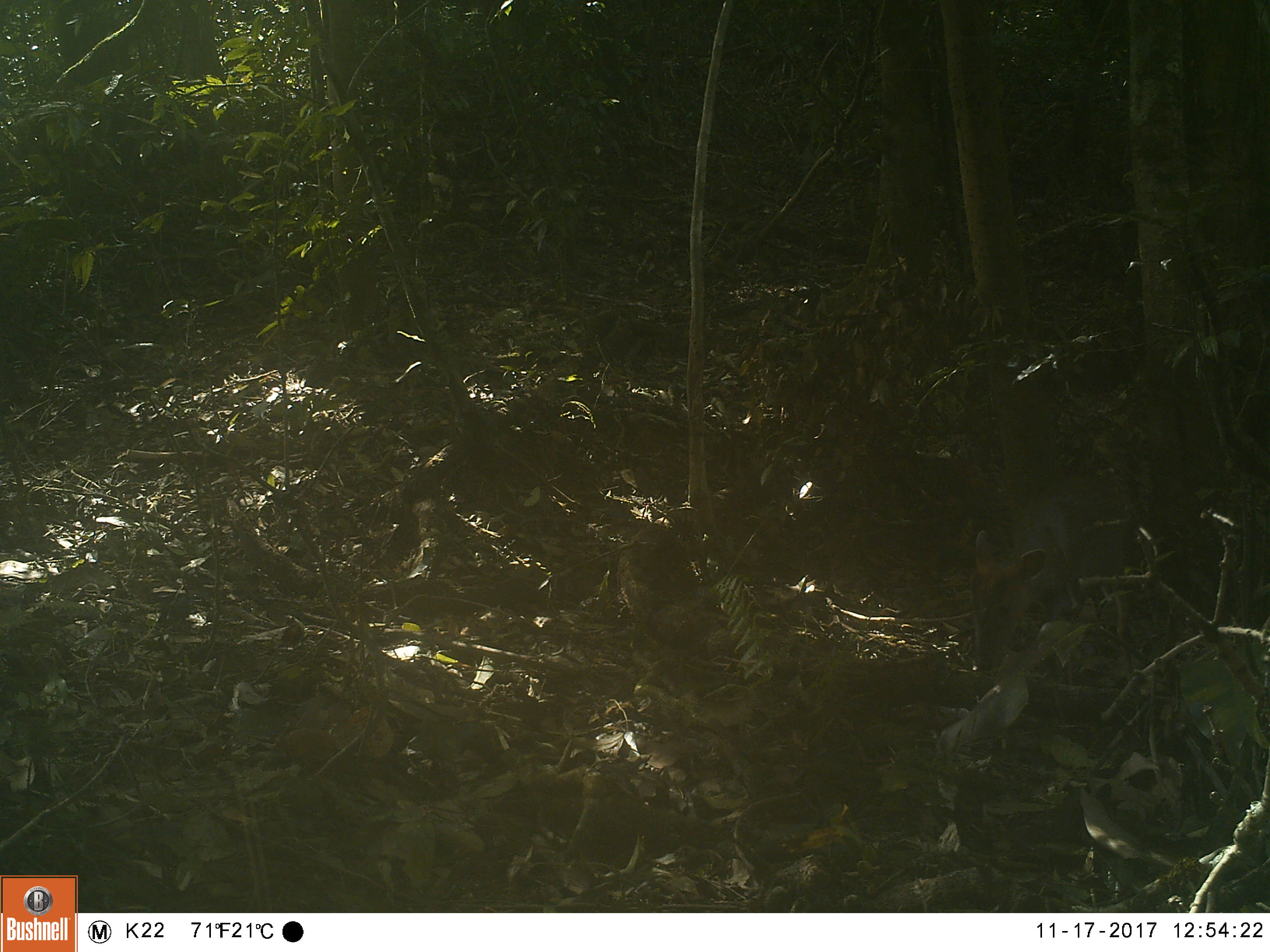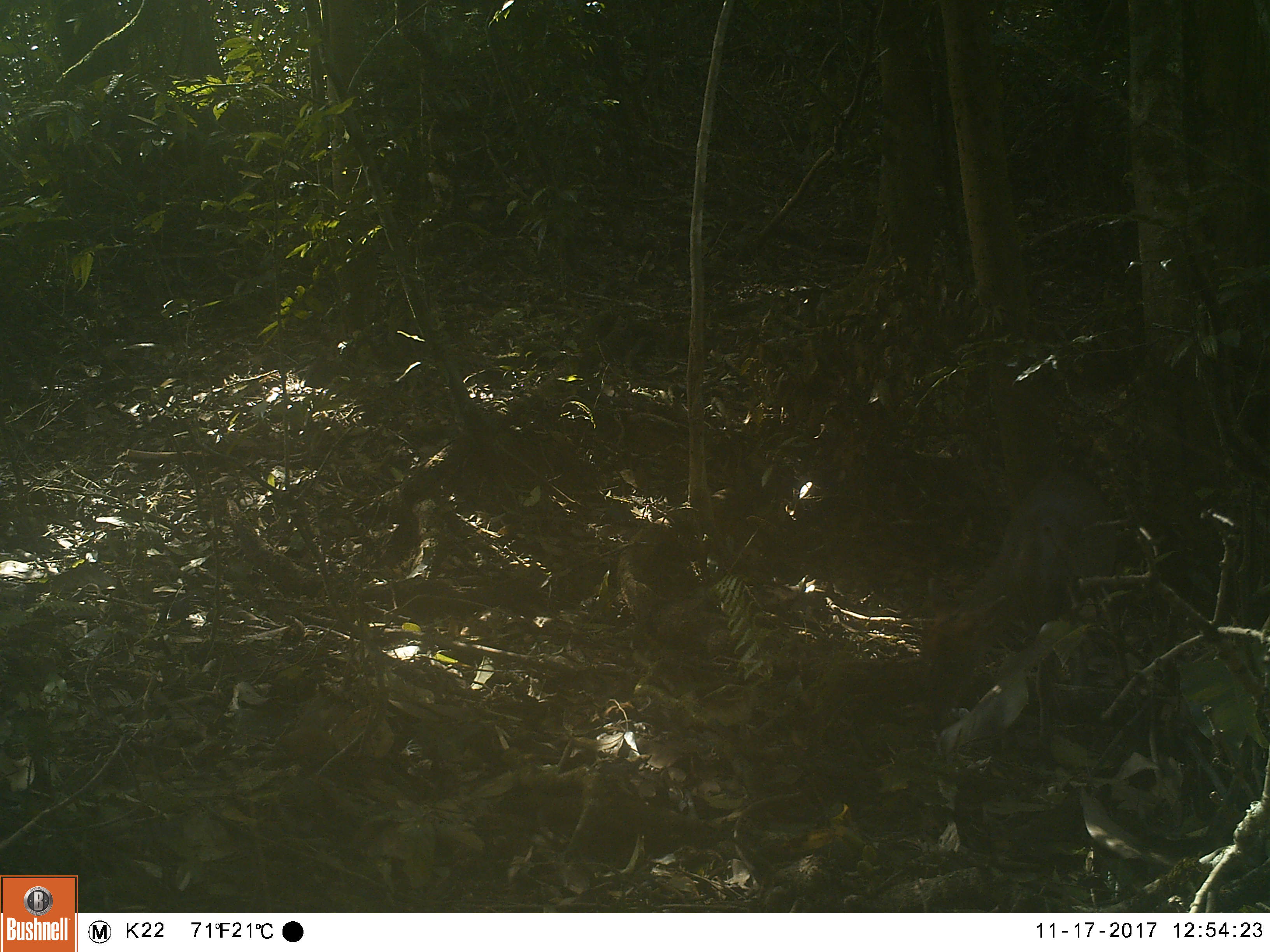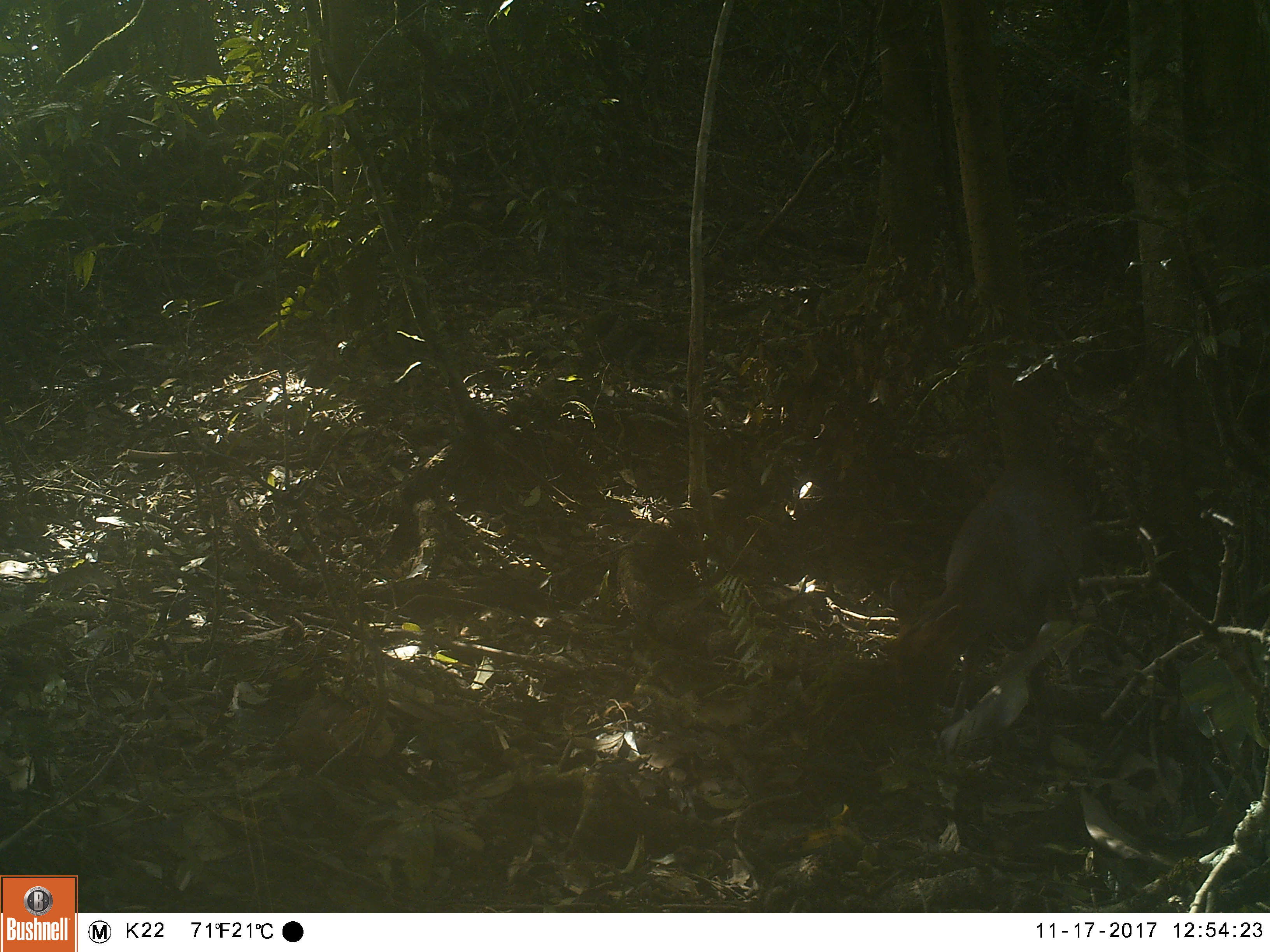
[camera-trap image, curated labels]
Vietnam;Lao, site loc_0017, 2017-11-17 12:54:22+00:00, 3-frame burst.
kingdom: Animalia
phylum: Chordata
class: Mammalia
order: Artiodactyla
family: Cervidae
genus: Muntiacus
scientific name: Muntiacus rooseveltorum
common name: roosevelt's muntjac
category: roosevelts muntjac group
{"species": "roosevelts muntjac group (roosevelt's muntjac) (Muntiacus rooseveltorum)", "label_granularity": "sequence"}